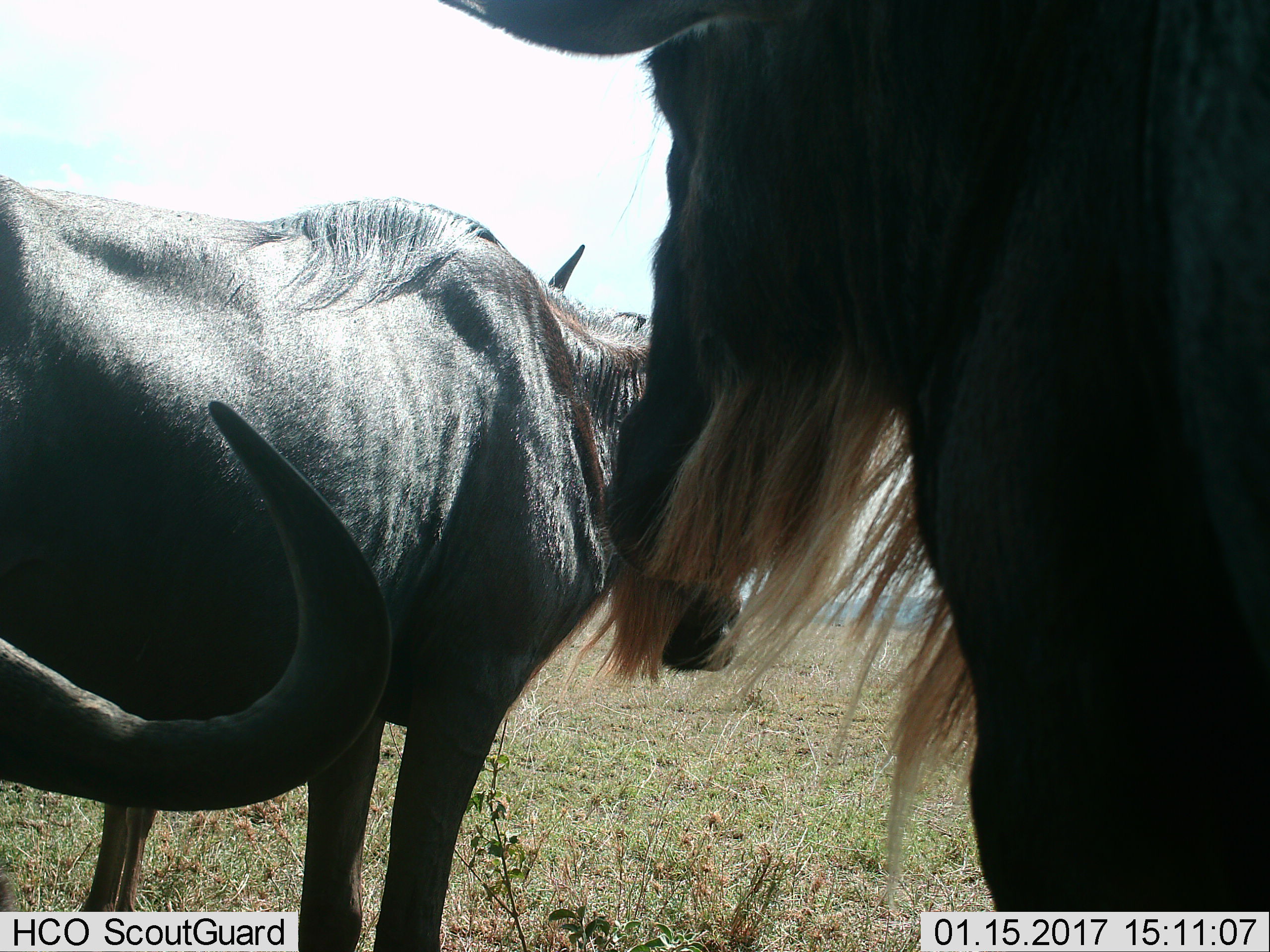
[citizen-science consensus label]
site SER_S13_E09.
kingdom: Animalia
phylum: Chordata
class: Mammalia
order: Artiodactyla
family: Bovidae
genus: Connochaetes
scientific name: Connochaetes taurinus taurinus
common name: blue wildebeest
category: wildebeestblue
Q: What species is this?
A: Wildebeestblue (blue wildebeest) (Connochaetes taurinus taurinus).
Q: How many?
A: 3.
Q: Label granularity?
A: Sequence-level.